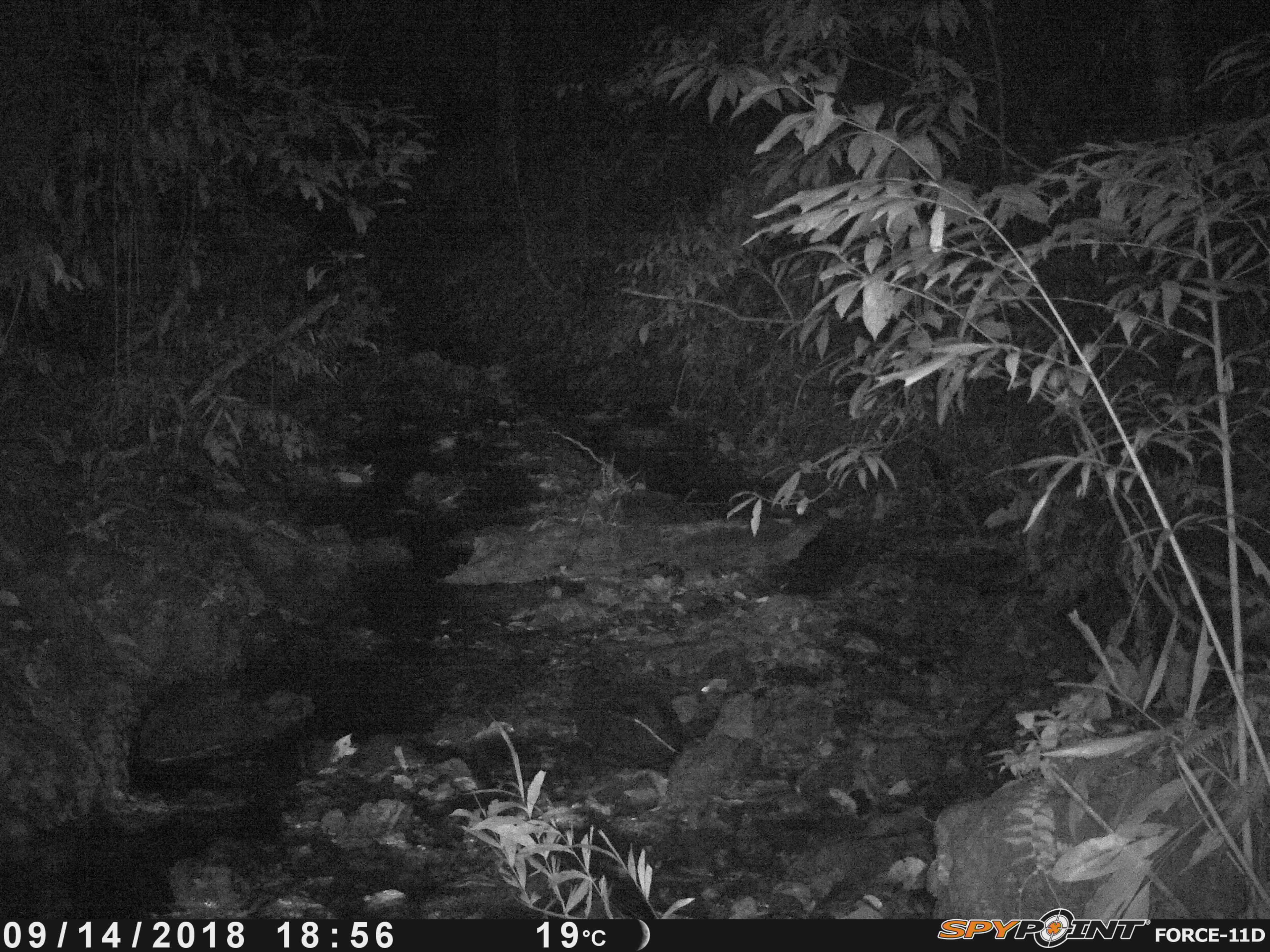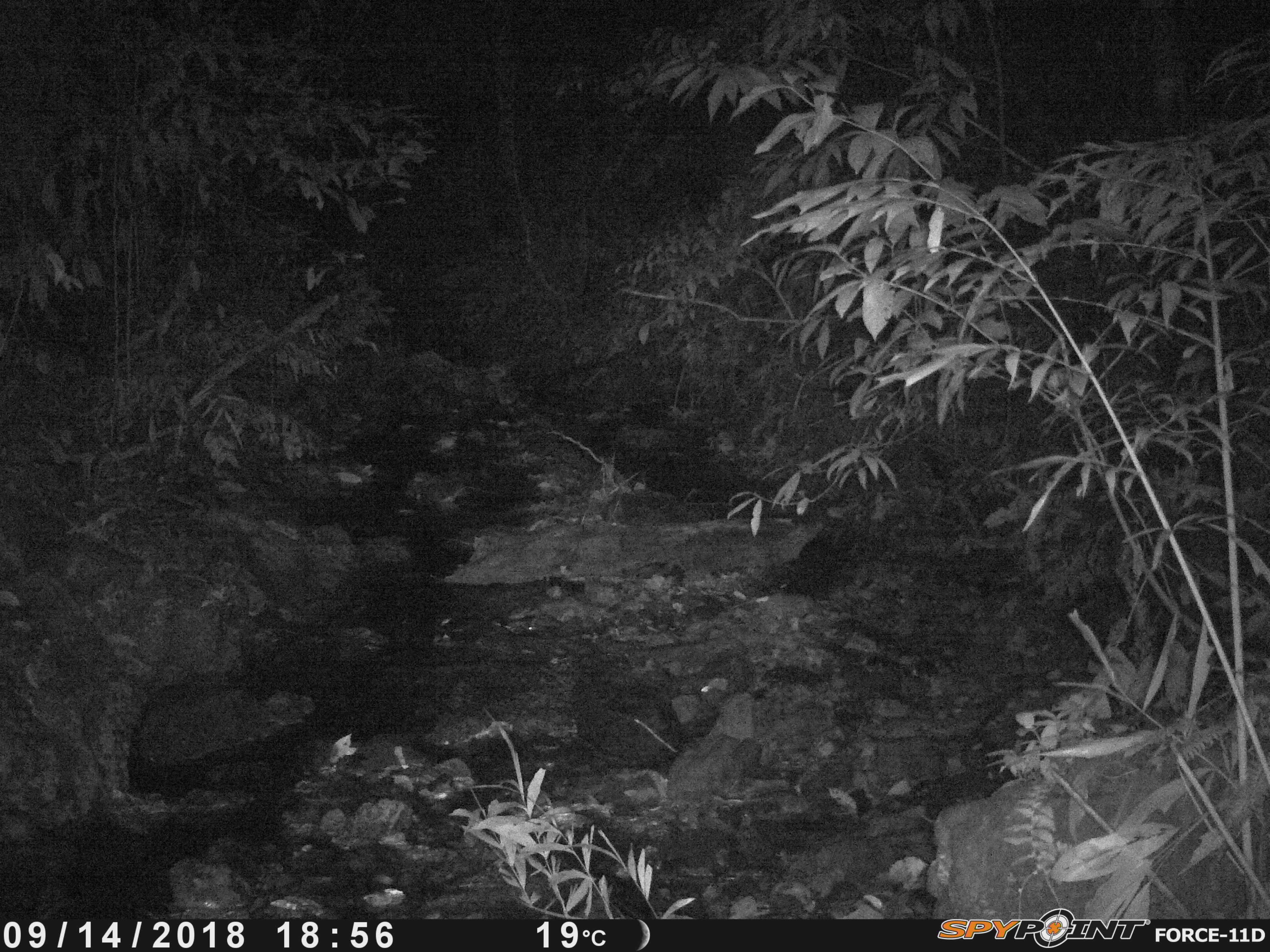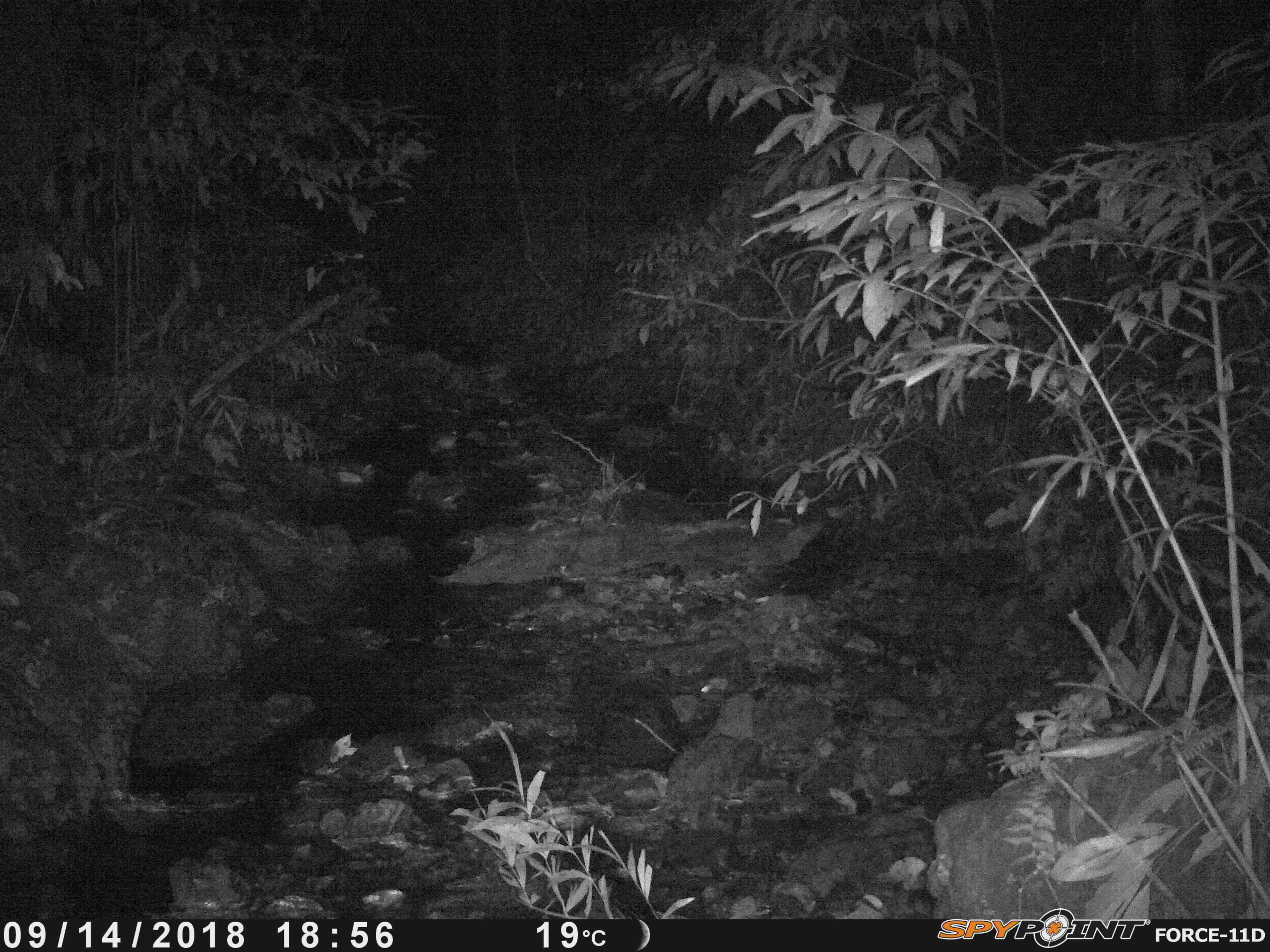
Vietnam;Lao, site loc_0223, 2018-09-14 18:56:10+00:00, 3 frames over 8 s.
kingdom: Animalia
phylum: Arthropoda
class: Insecta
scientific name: Insecta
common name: insect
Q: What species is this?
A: Insect (Insecta).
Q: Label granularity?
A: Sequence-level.